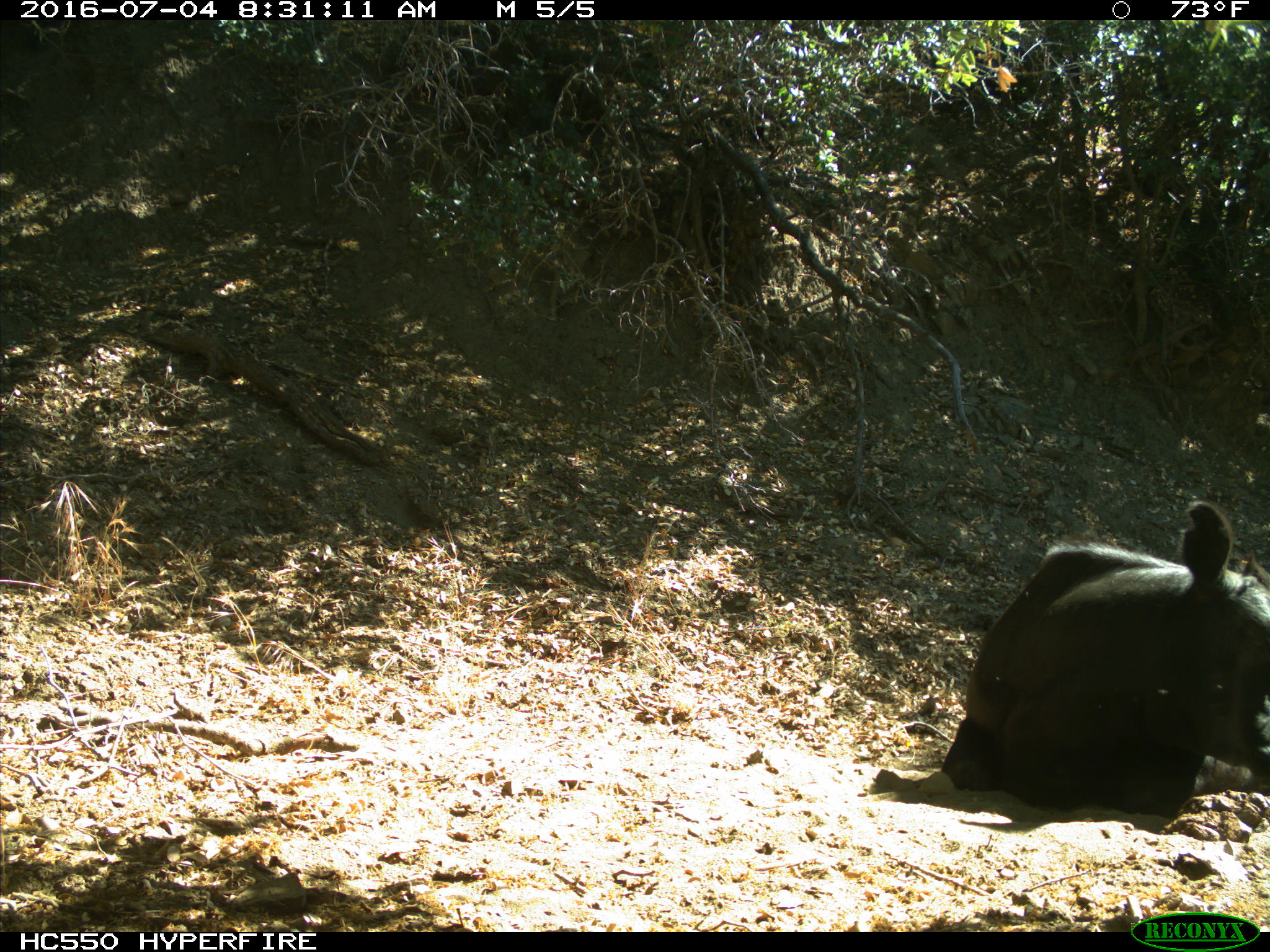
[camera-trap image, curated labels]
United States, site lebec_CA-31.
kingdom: Animalia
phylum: Chordata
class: Mammalia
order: Artiodactyla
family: Bovidae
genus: Bos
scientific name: Bos taurus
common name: domestic cow